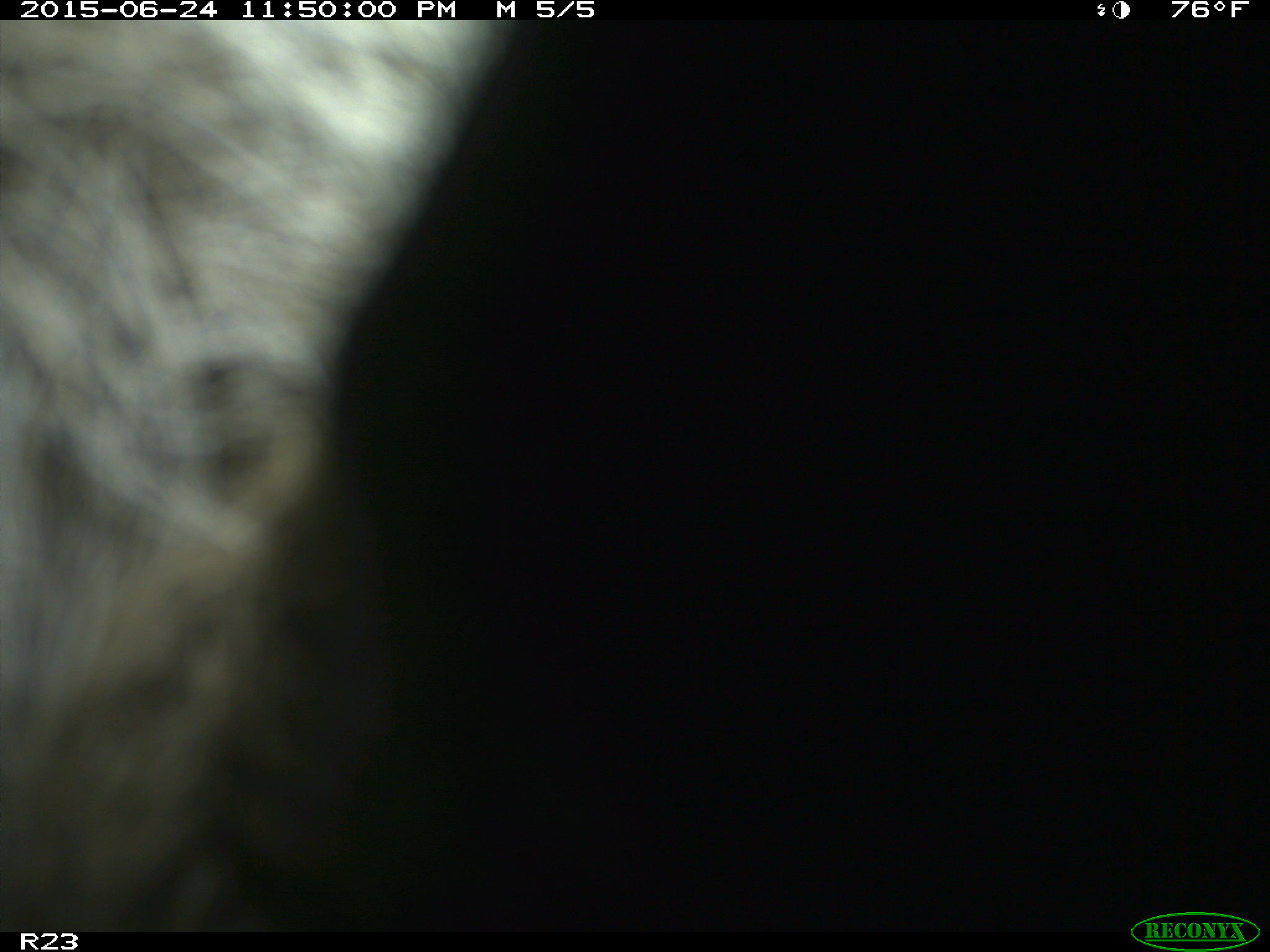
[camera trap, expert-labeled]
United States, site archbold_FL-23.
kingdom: Animalia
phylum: Chordata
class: Mammalia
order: Artiodactyla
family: Bovidae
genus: Bos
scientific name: Bos taurus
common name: domestic cow